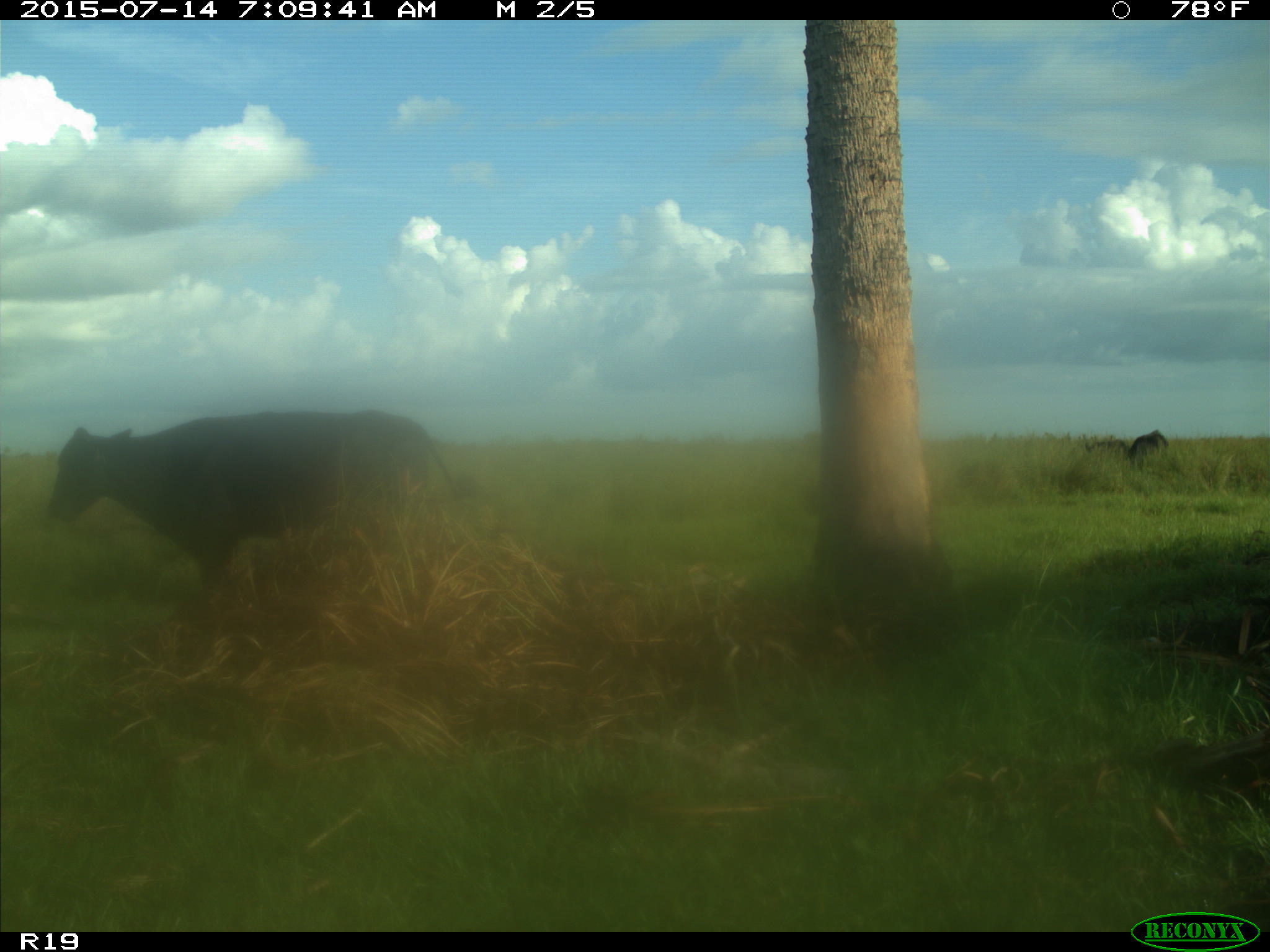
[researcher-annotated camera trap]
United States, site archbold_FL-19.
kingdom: Animalia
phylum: Chordata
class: Mammalia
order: Artiodactyla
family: Bovidae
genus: Bos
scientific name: Bos taurus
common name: domestic cow